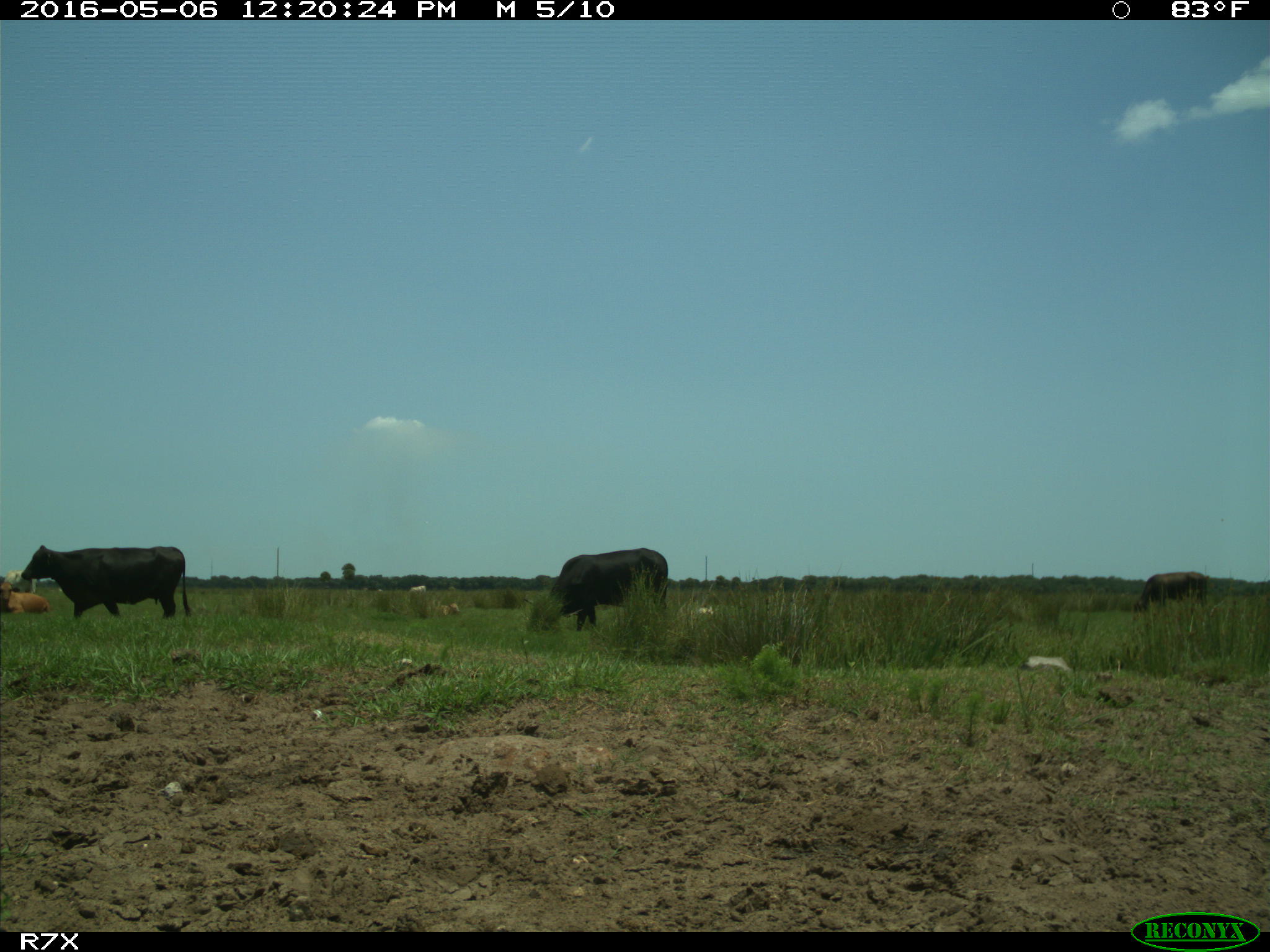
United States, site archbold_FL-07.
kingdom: Animalia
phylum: Chordata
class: Mammalia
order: Artiodactyla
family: Bovidae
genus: Bos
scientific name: Bos taurus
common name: domestic cow